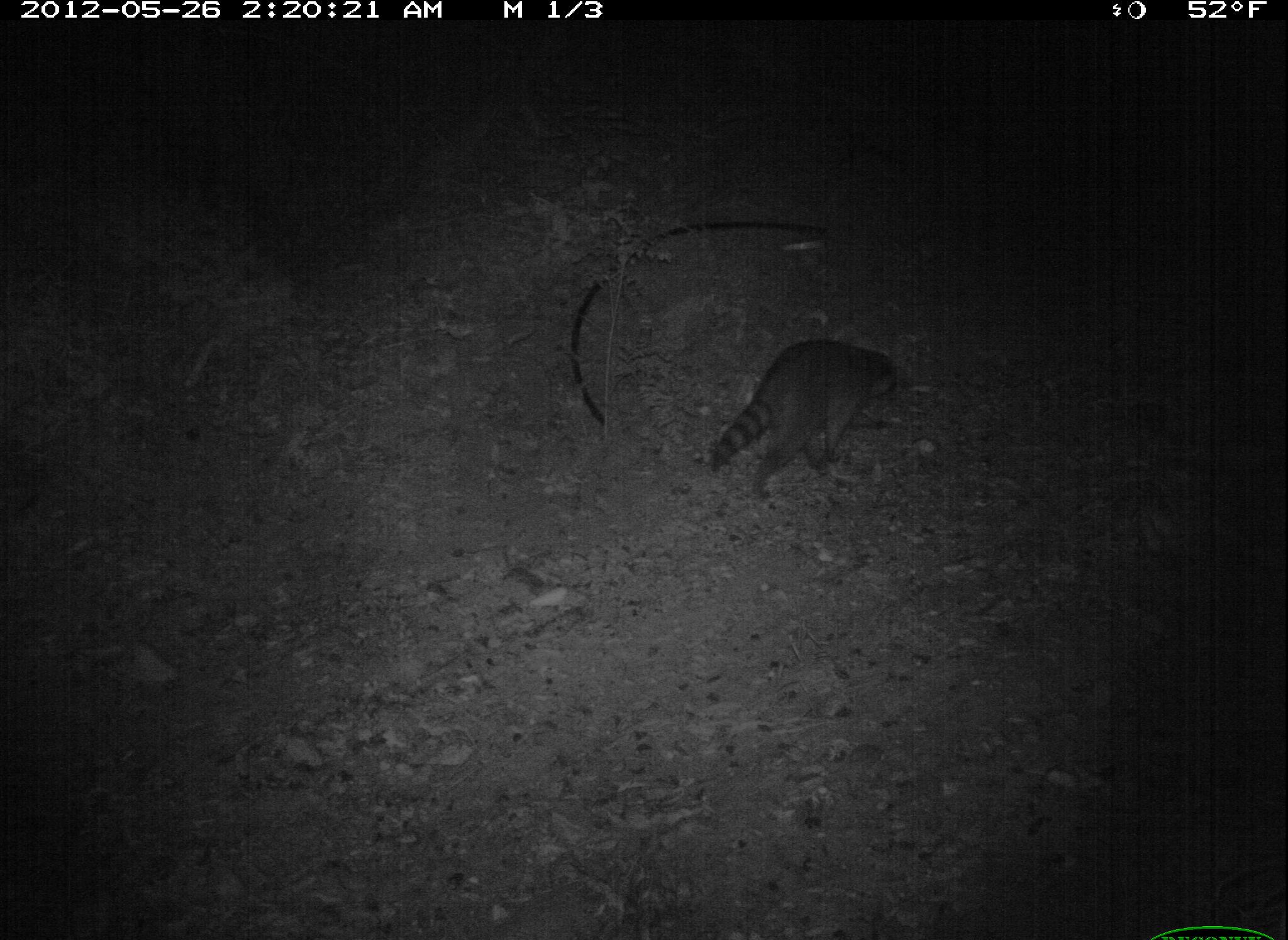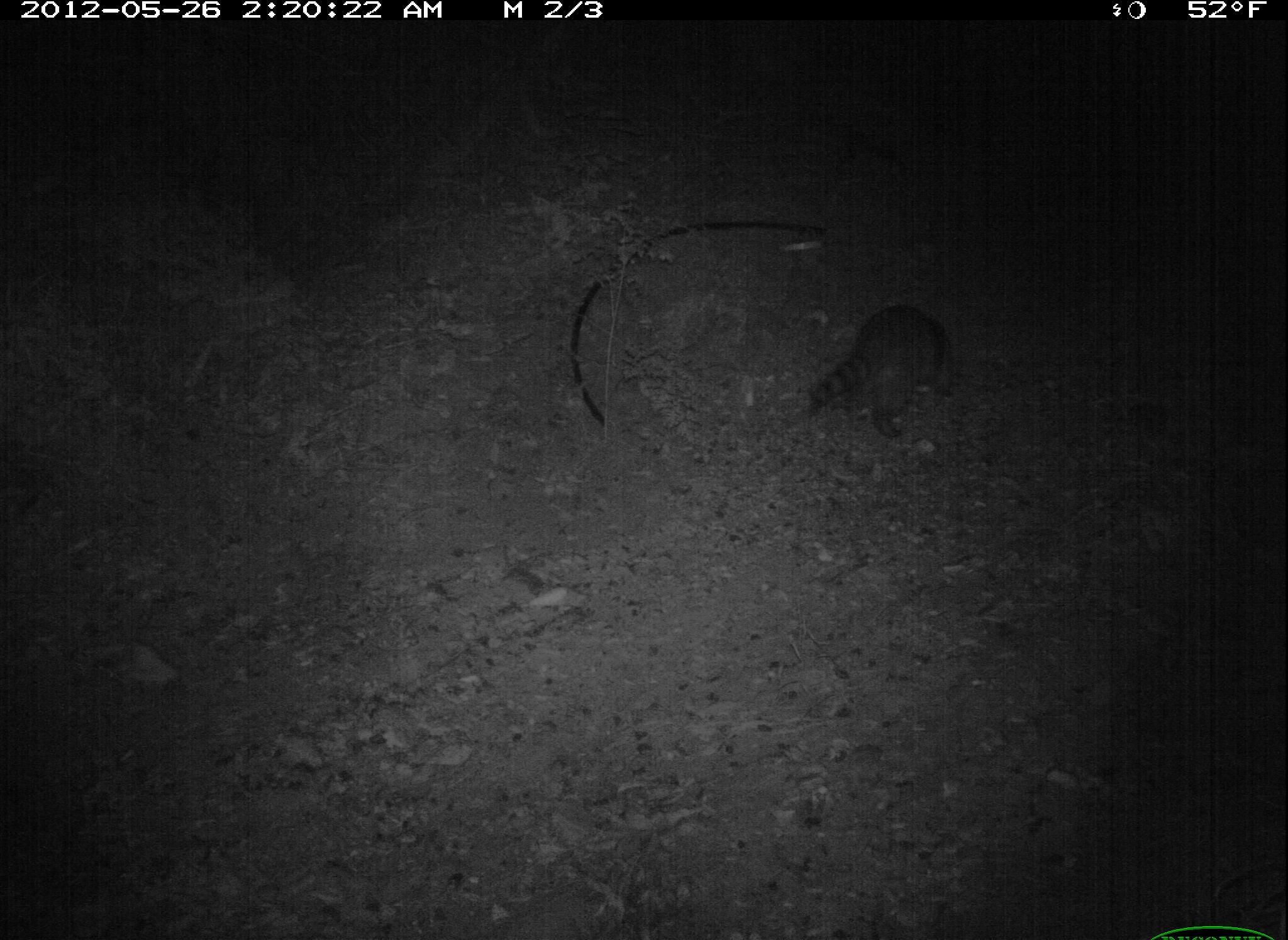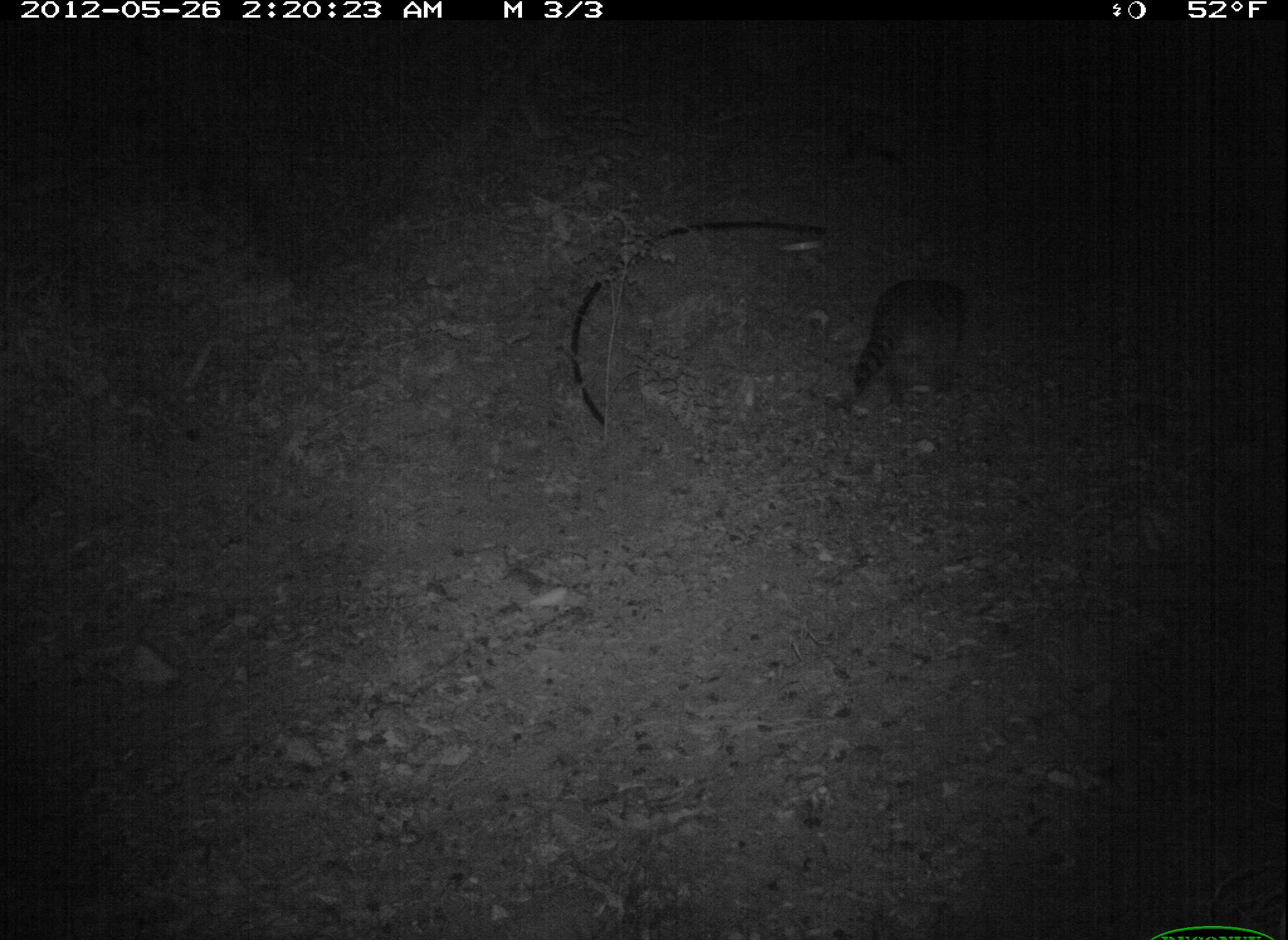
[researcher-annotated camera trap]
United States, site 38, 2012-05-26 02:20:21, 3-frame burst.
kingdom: Animalia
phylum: Chordata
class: Mammalia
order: Carnivora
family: Procyonidae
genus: Procyon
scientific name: Procyon lotor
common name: raccoon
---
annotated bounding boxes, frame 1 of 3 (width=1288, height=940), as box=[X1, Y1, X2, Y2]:
raccoon: box=[689, 335, 913, 504]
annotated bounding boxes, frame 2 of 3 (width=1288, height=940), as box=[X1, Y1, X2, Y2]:
raccoon: box=[797, 296, 968, 448]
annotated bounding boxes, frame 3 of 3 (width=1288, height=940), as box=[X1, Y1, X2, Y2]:
raccoon: box=[842, 264, 984, 430]